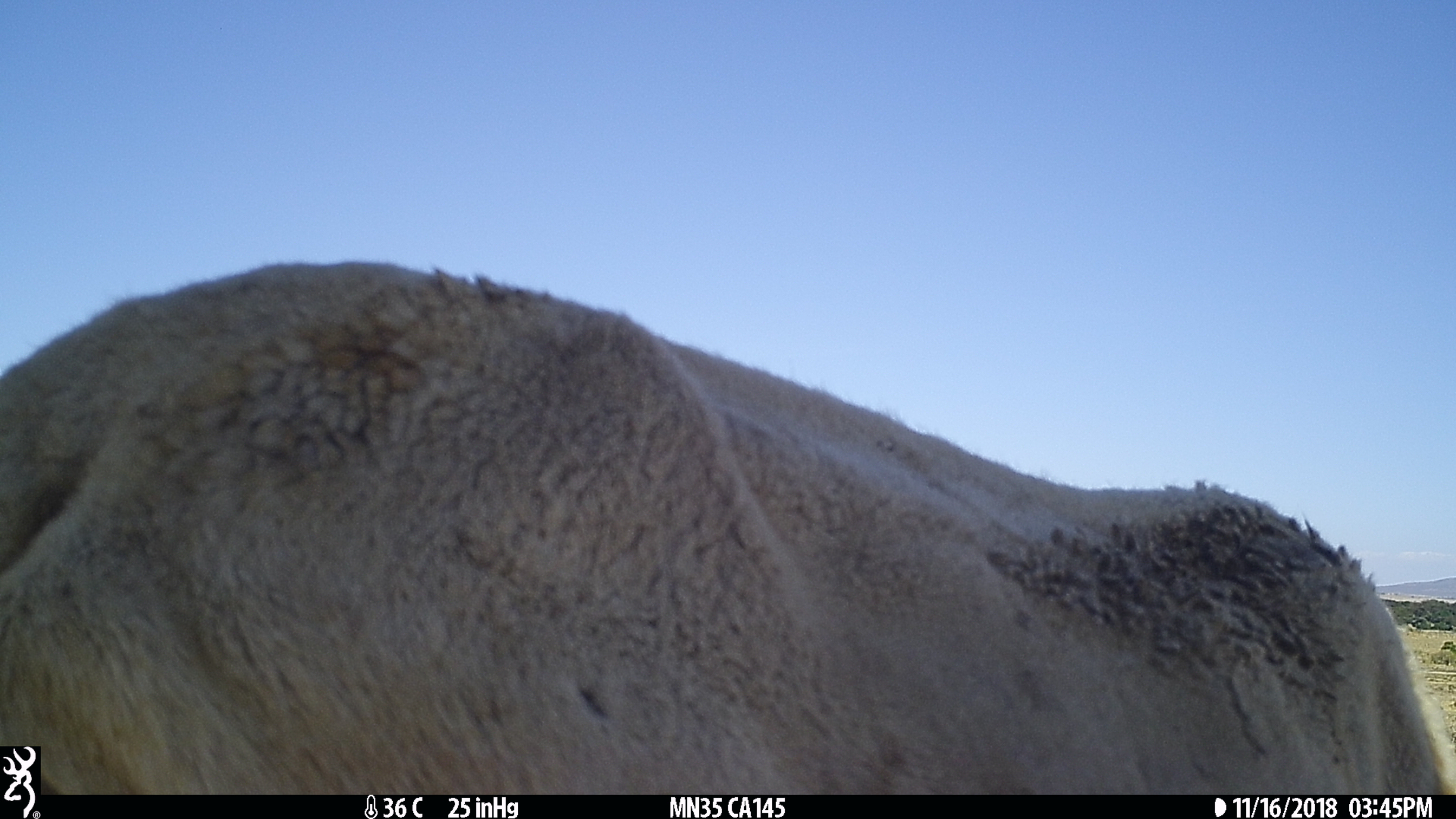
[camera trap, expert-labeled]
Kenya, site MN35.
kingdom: Animalia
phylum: Chordata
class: Mammalia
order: Artiodactyla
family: Bovidae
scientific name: Bovidae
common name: sheep or goat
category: shoat